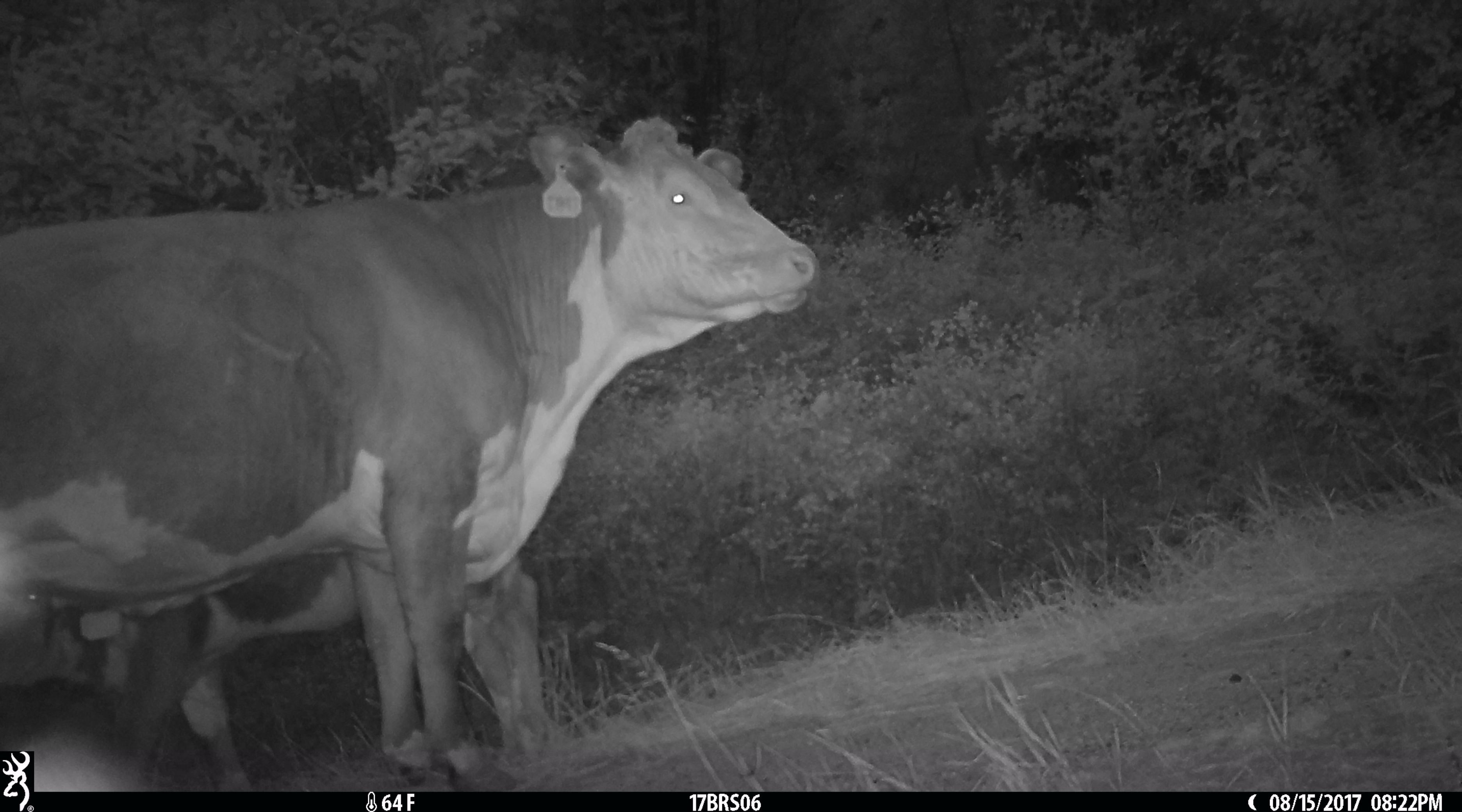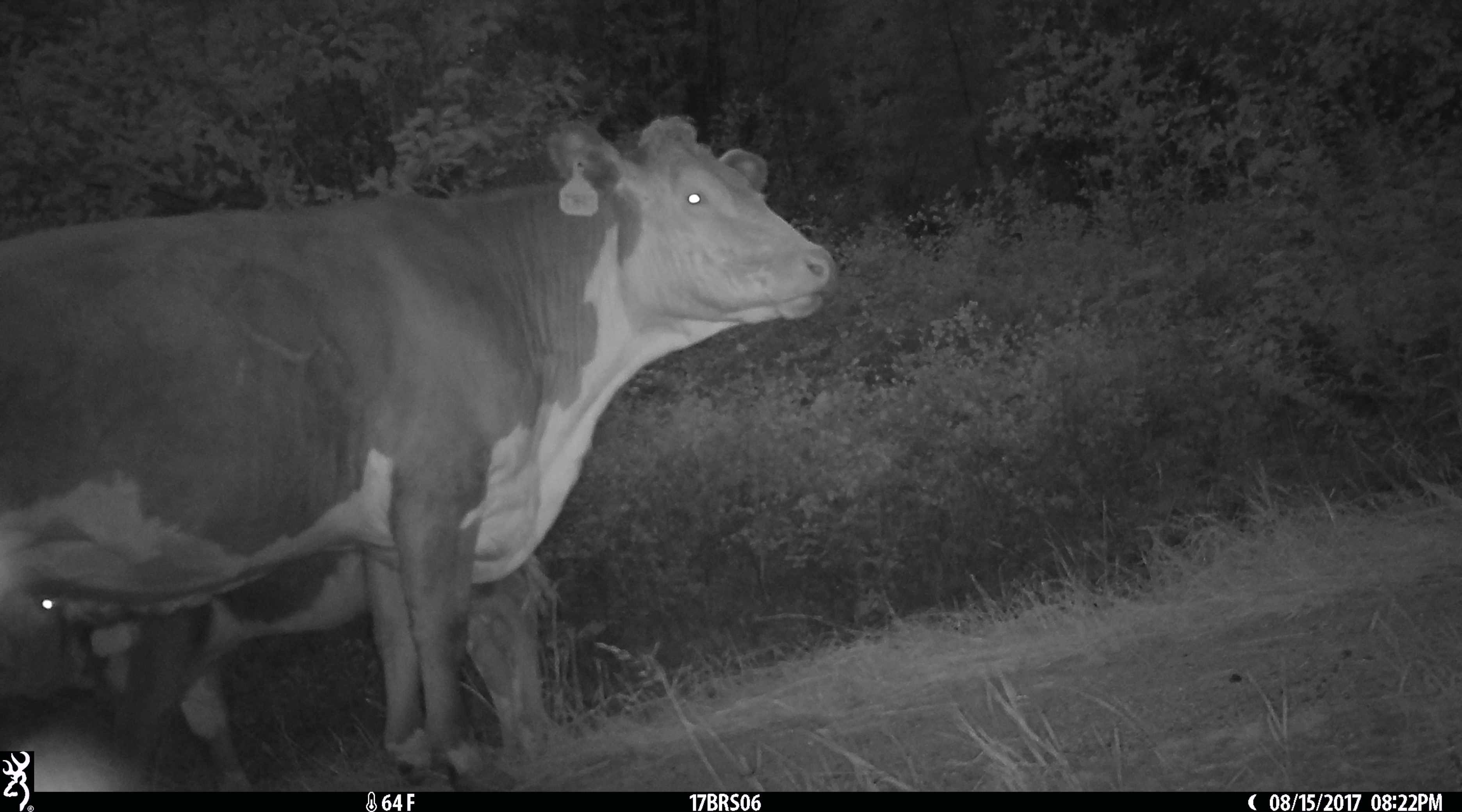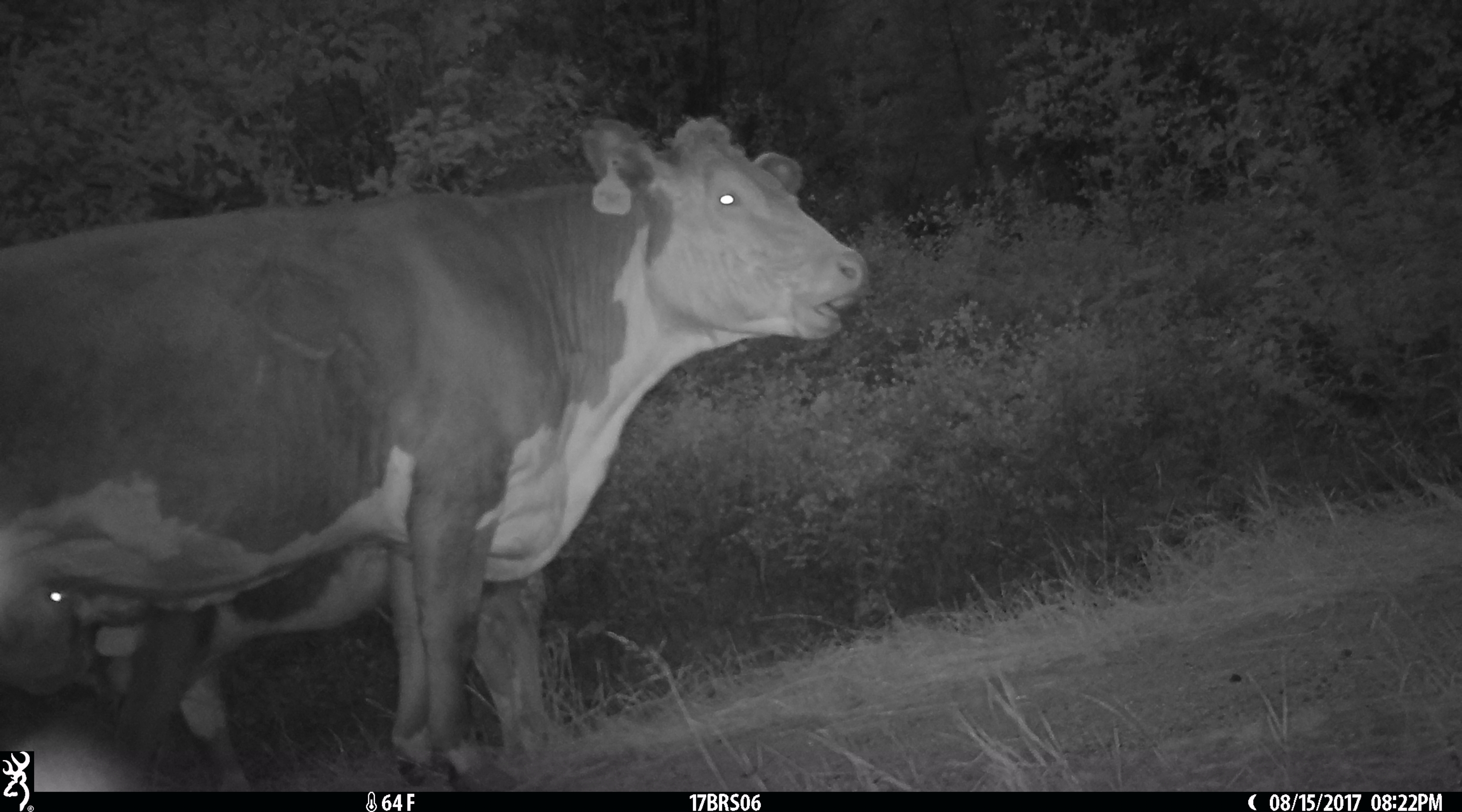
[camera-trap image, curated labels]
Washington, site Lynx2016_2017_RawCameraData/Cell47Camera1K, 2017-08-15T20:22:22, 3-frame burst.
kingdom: Animalia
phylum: Chordata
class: Mammalia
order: Artiodactyla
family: Bovidae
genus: Bos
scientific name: Bos taurus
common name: domestic cattle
Domestic cattle (Bos taurus). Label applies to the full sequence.